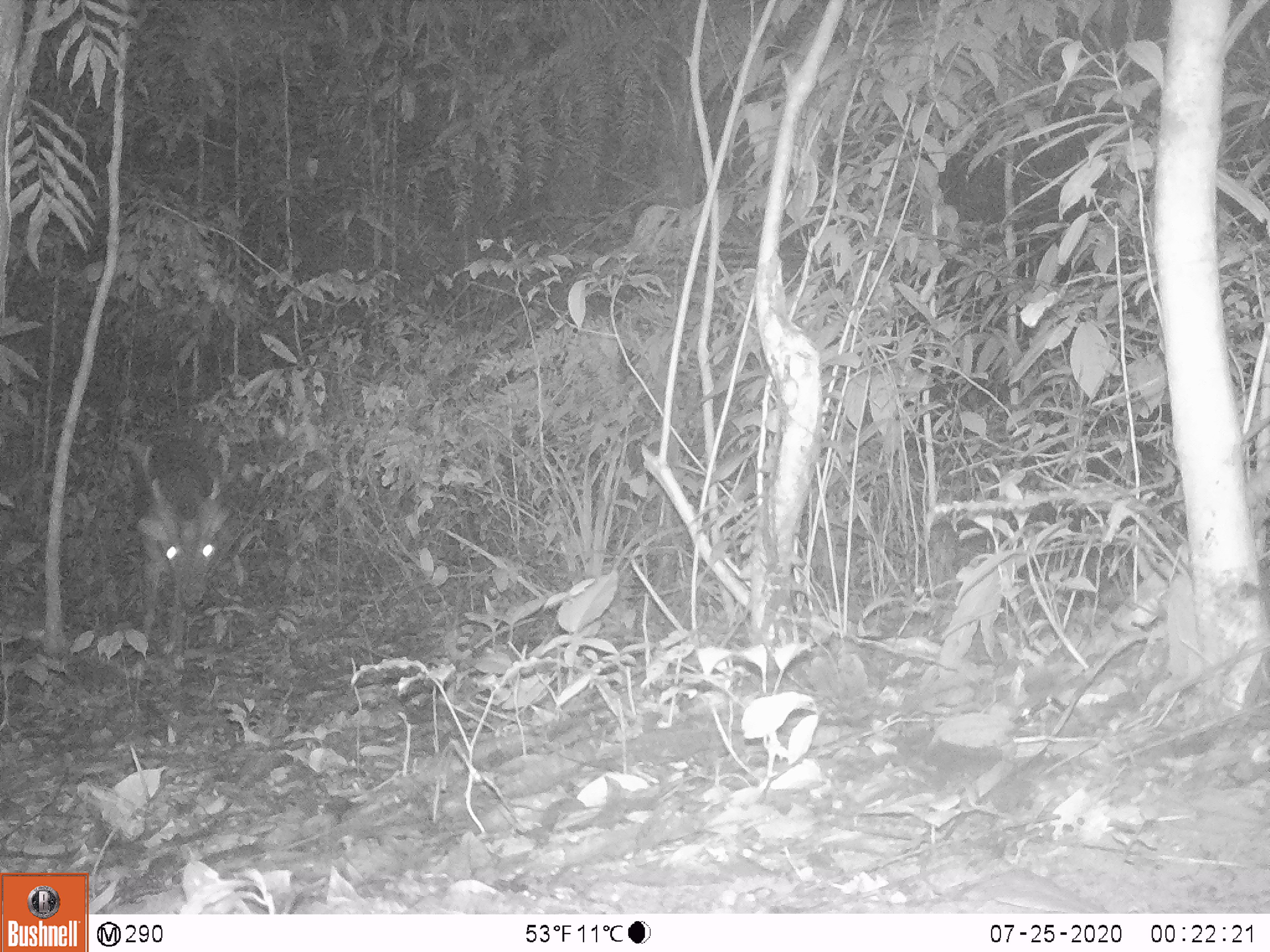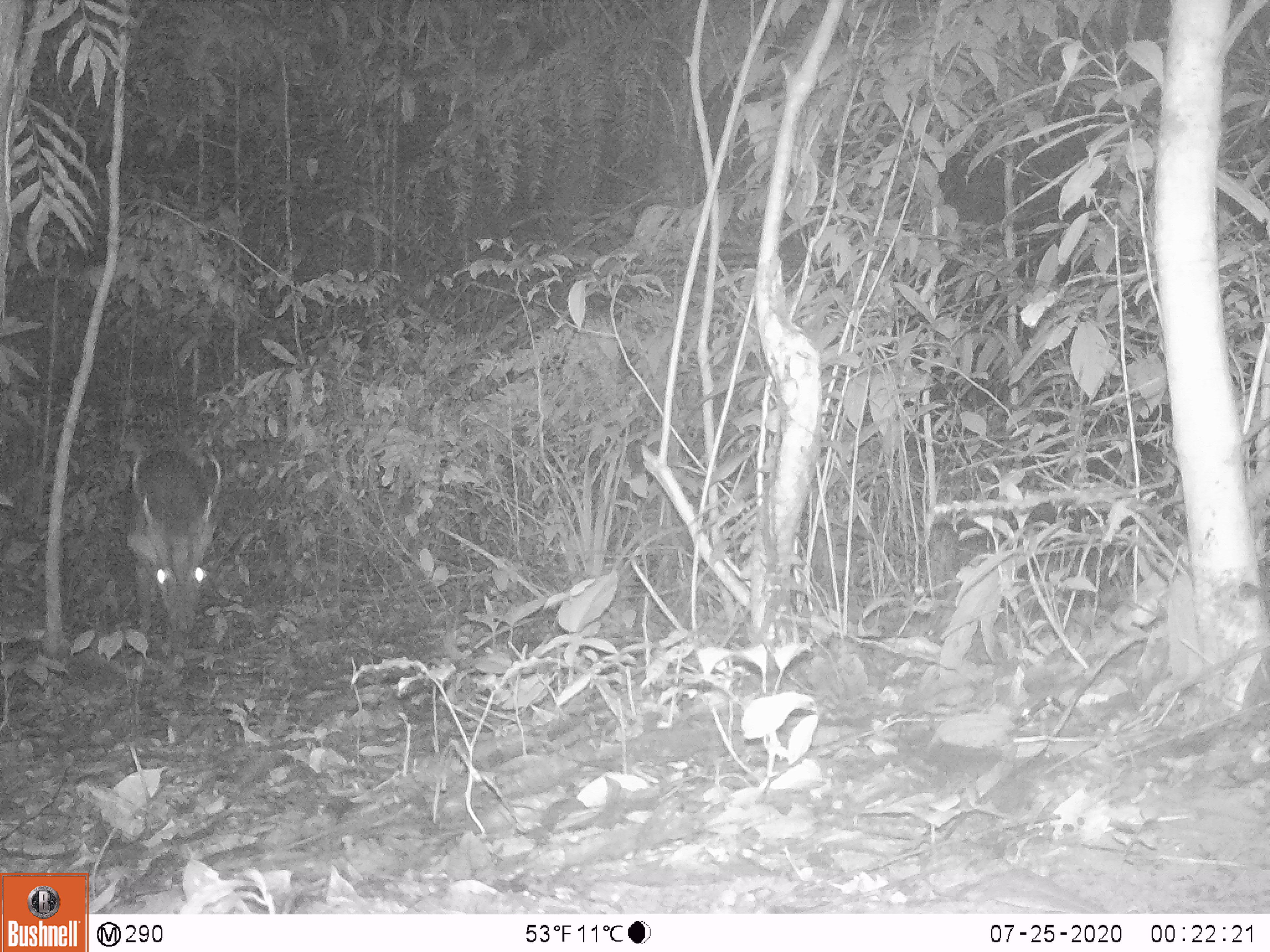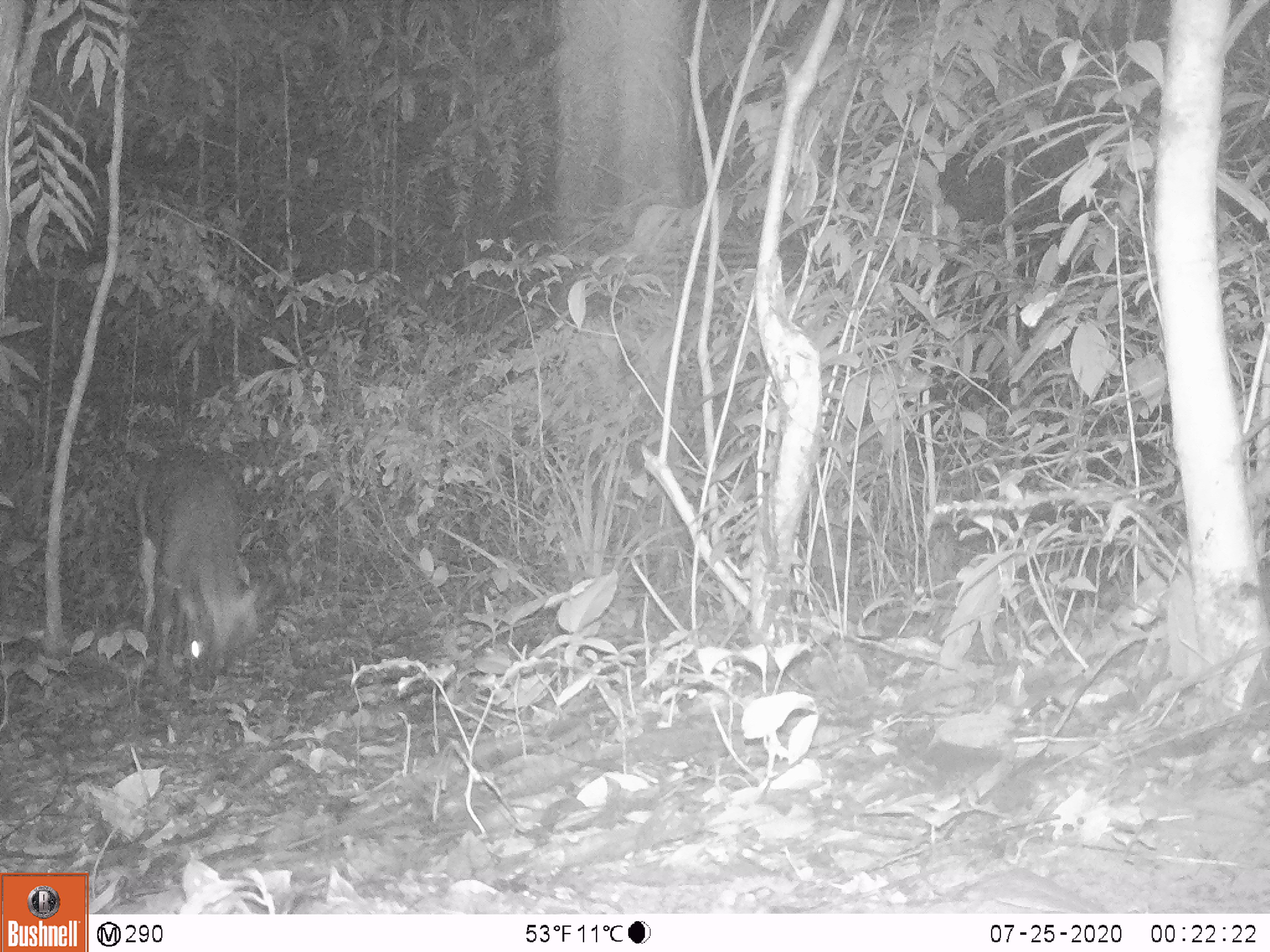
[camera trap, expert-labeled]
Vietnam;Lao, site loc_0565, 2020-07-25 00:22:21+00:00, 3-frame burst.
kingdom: Animalia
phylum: Chordata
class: Mammalia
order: Artiodactyla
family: Cervidae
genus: Muntiacus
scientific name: Muntiacus vuquangensis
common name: large-antlered muntjac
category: large antlered muntjac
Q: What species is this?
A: Large antlered muntjac (large-antlered muntjac) (Muntiacus vuquangensis).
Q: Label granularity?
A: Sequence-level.